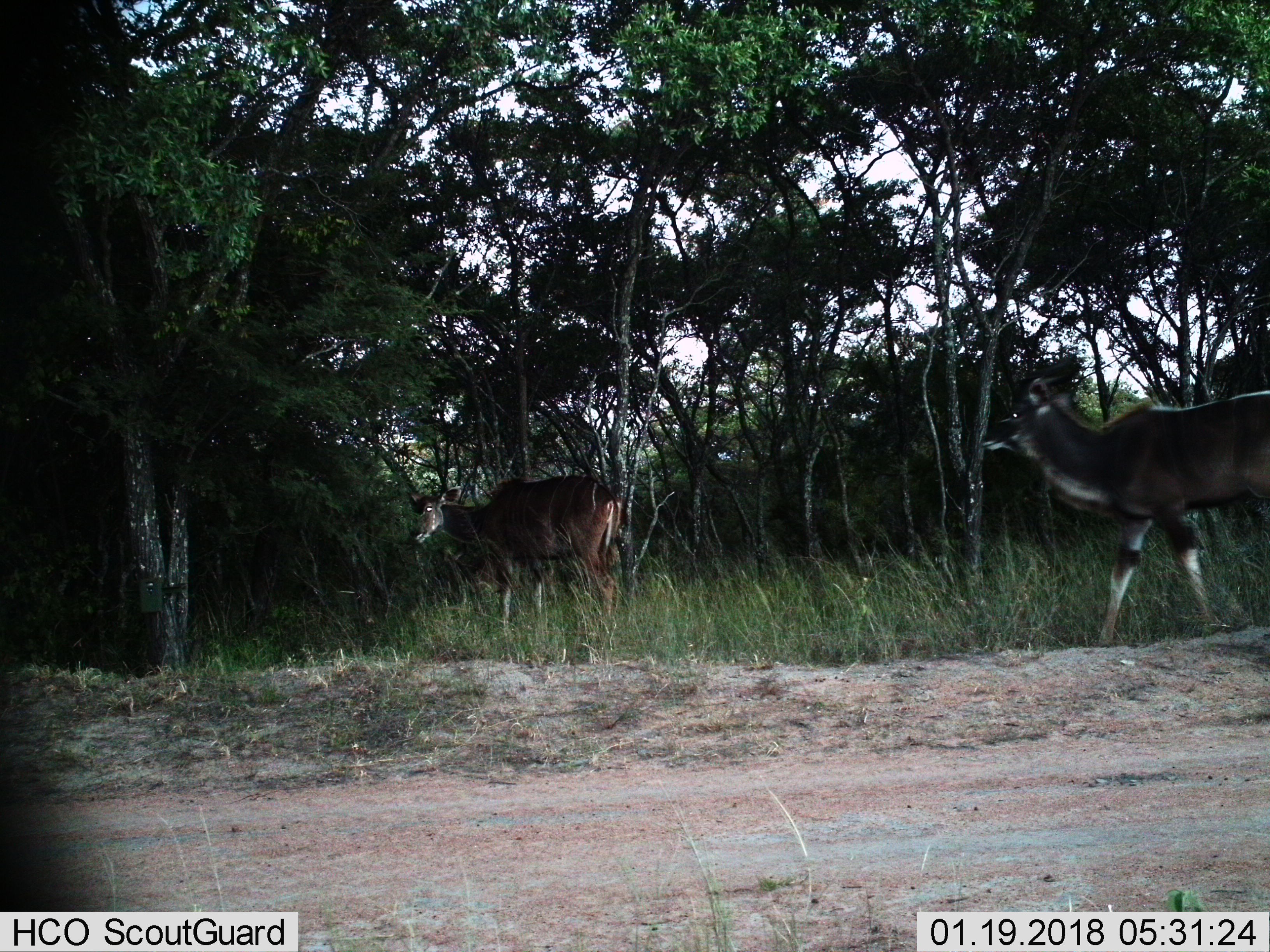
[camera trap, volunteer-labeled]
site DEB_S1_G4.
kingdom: Animalia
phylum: Chordata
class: Mammalia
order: Artiodactyla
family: Bovidae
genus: Tragelaphus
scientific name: Tragelaphus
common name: kudu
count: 2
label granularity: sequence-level